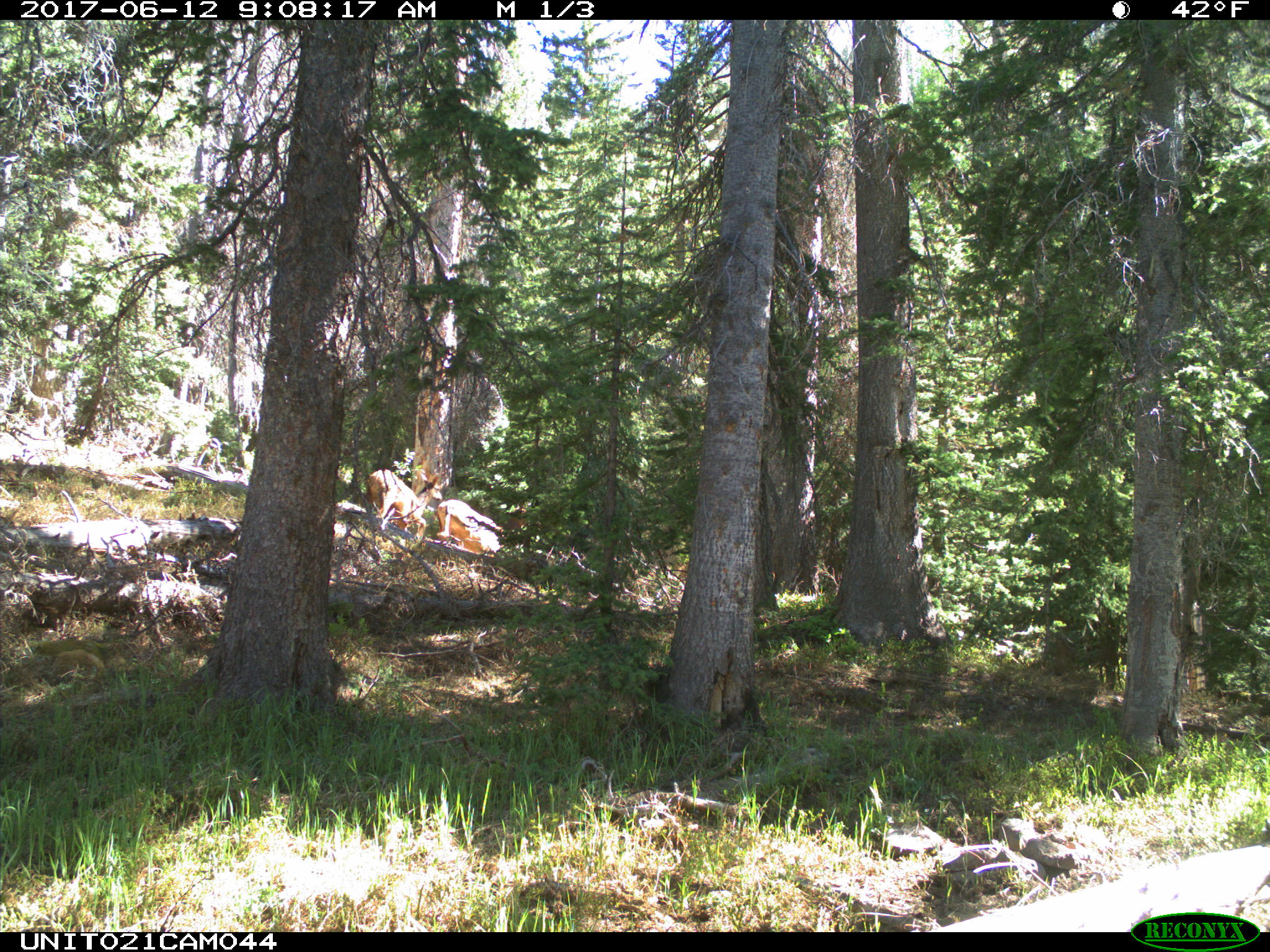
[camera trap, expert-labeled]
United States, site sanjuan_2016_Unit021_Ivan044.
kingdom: Animalia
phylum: Chordata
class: Mammalia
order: Artiodactyla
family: Cervidae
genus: Odocoileus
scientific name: Odocoileus hemionus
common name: mule deer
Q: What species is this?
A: Odocoileus hemionus (mule deer).